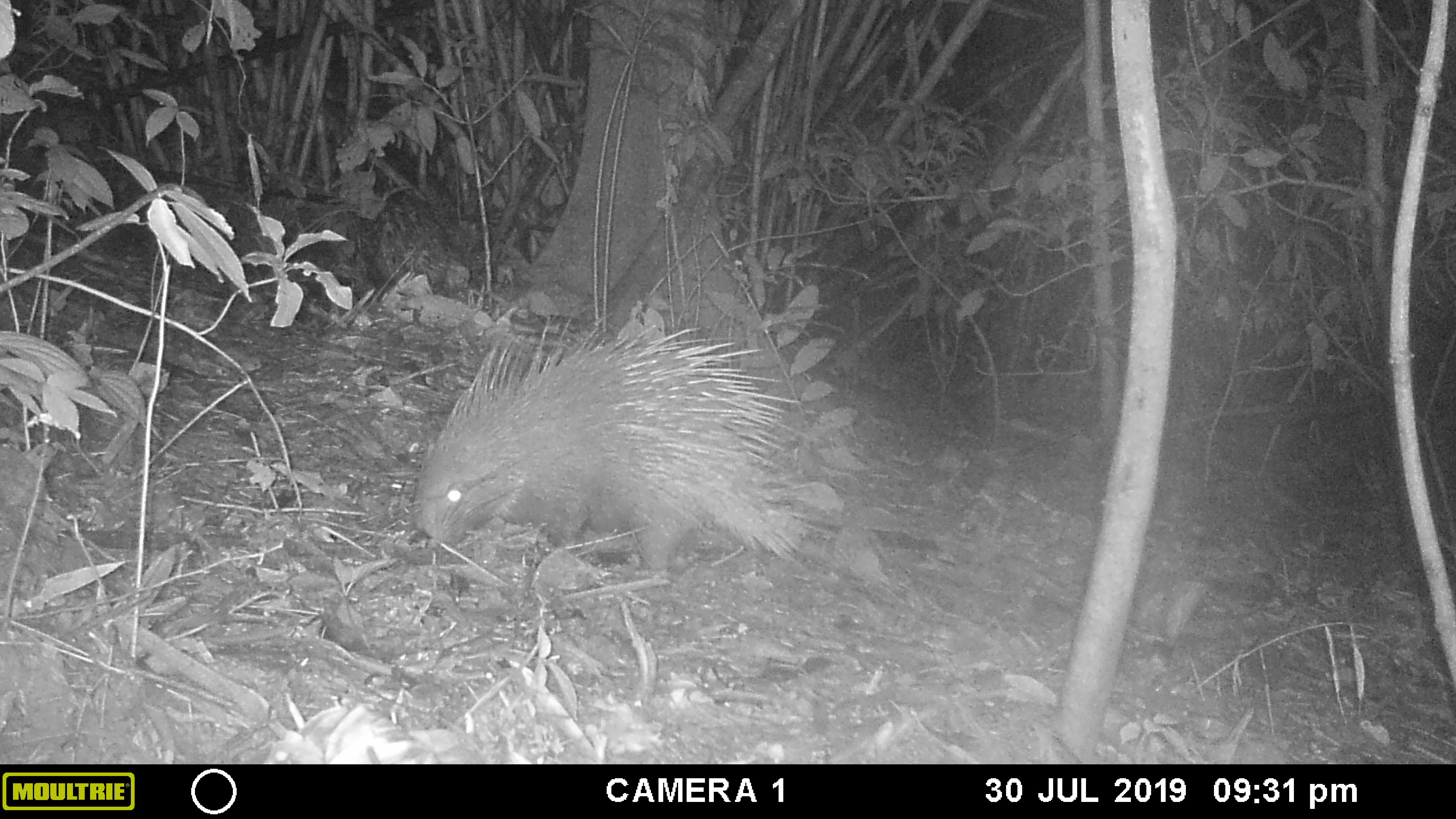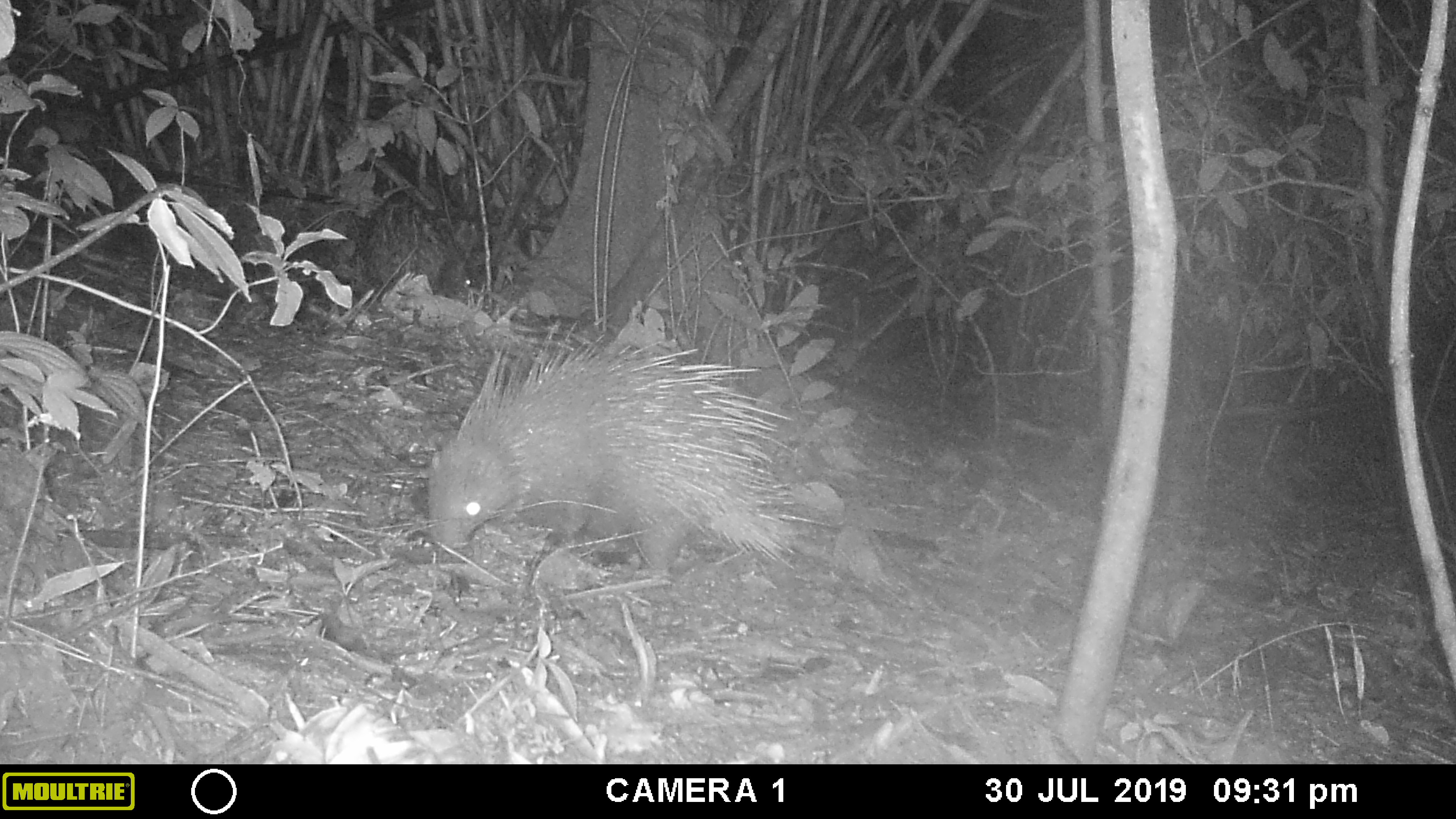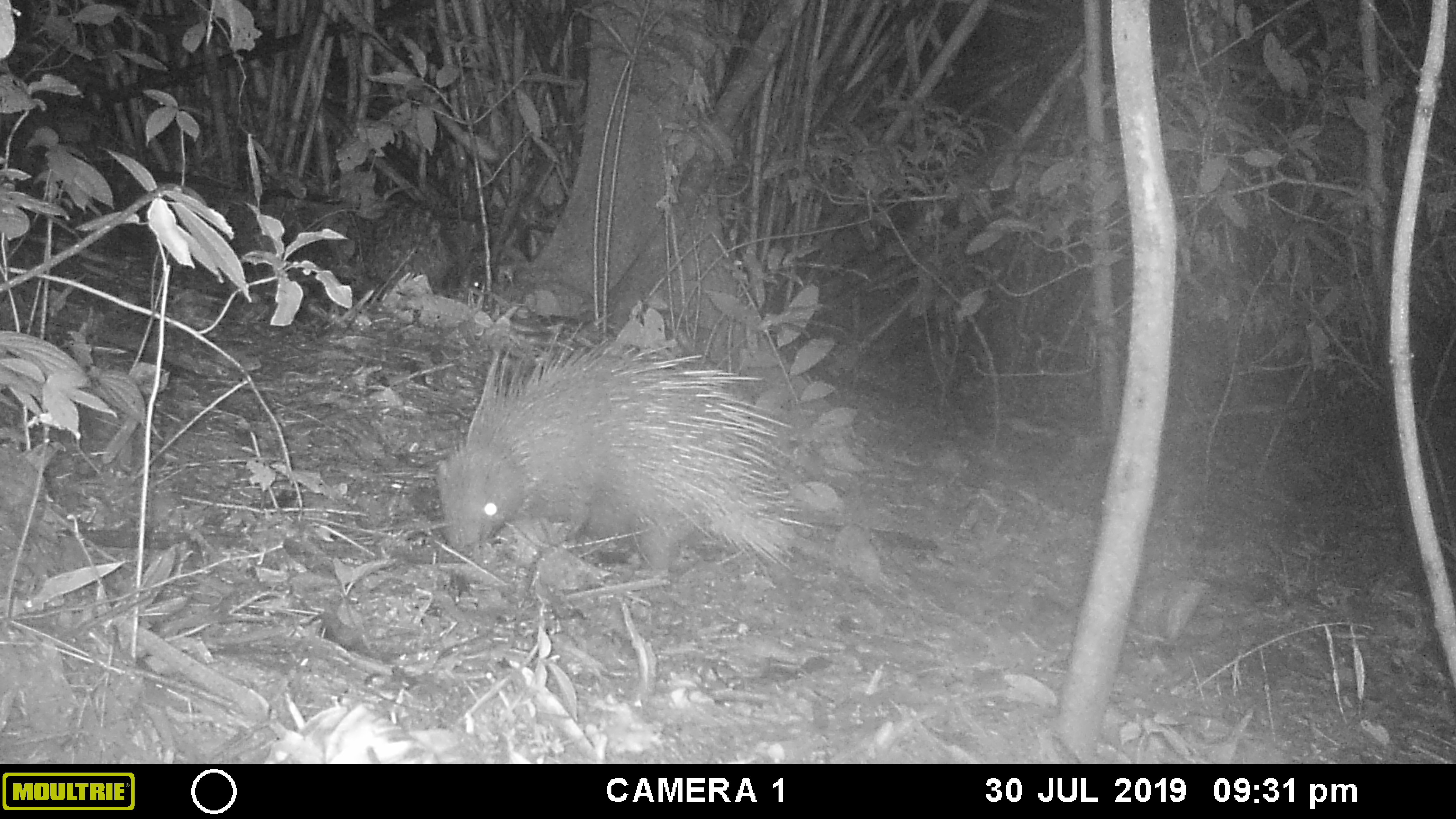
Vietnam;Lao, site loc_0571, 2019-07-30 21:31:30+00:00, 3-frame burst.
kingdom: Animalia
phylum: Chordata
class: Mammalia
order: Rodentia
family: Hystricidae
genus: Hystrix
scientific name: Hystrix brachyura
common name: malayan porcupine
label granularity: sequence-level